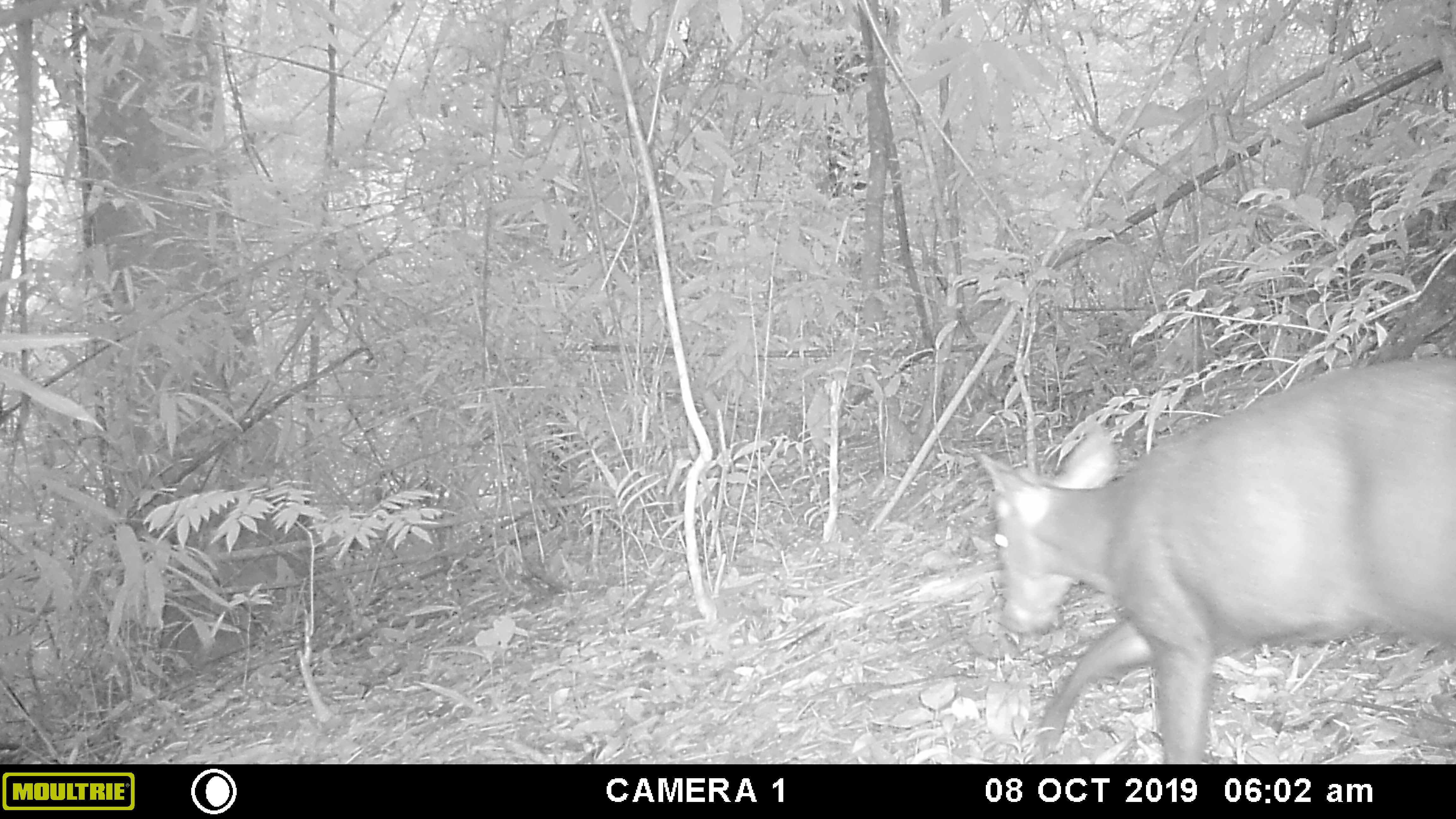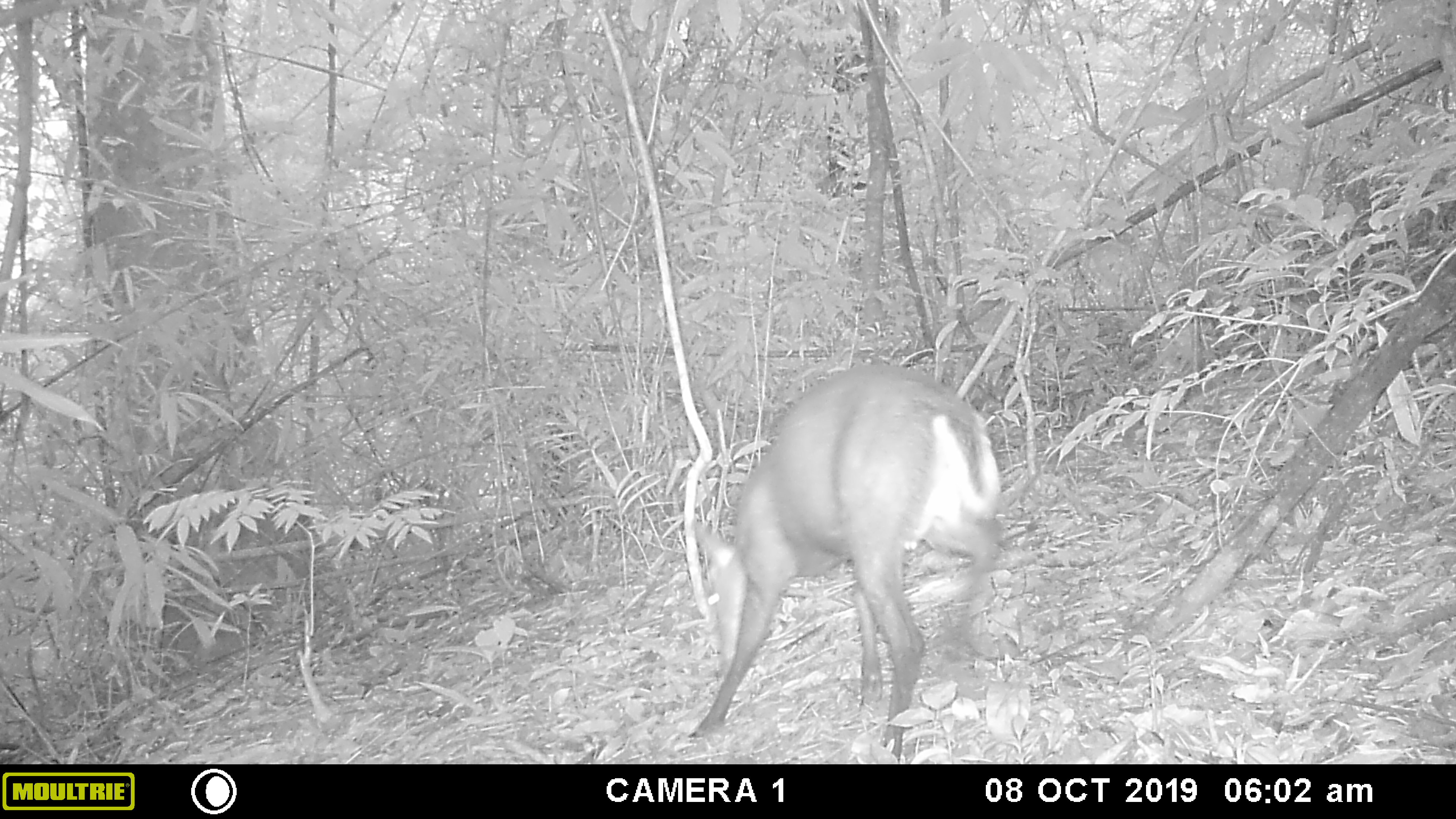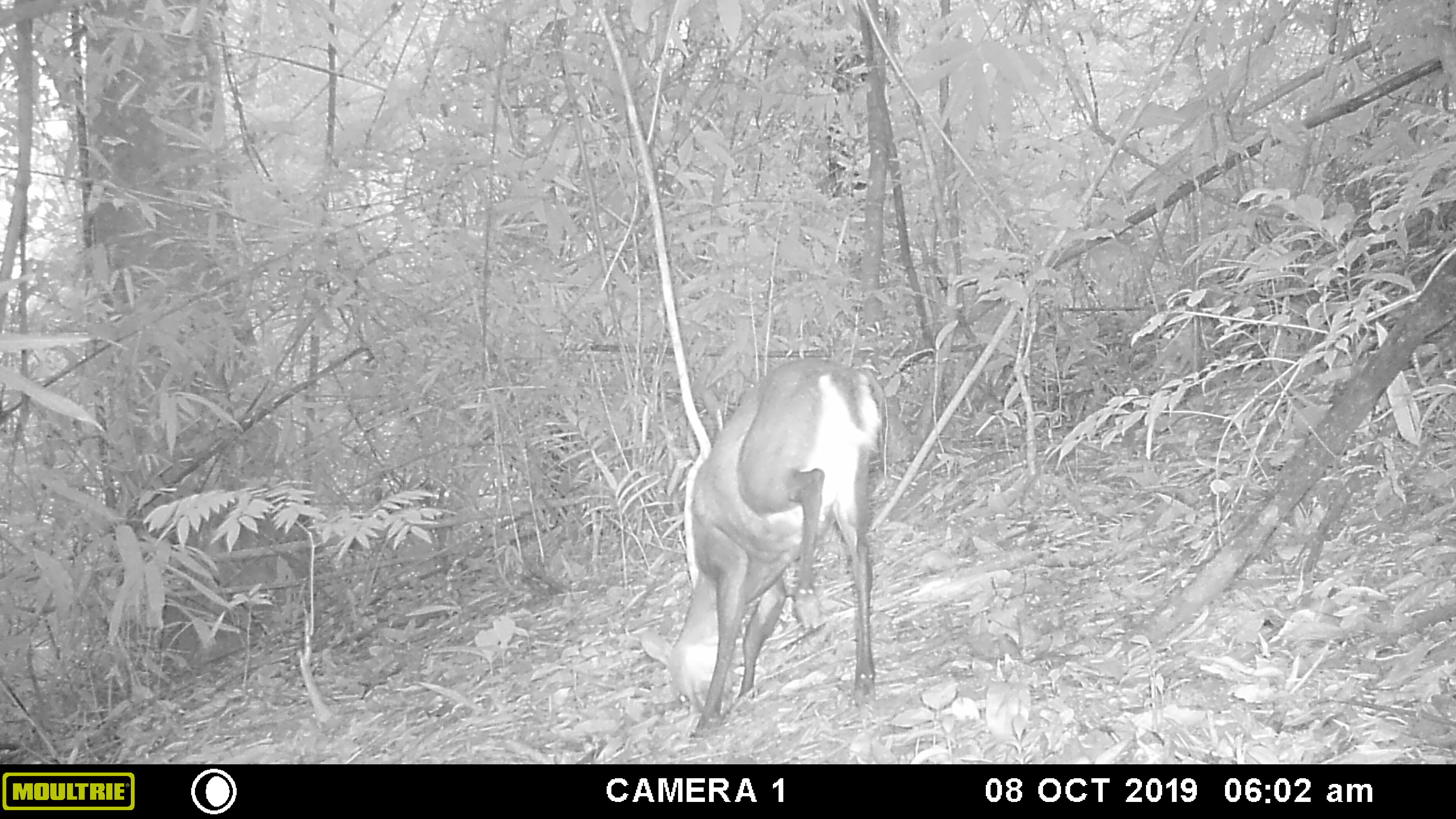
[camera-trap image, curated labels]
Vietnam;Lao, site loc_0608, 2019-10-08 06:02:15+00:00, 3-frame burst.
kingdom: Animalia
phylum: Chordata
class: Mammalia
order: Artiodactyla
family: Cervidae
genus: Muntiacus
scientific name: Muntiacus rooseveltorum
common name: roosevelt's muntjac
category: roosevelts muntjac group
Roosevelts muntjac group (roosevelt's muntjac) (Muntiacus rooseveltorum). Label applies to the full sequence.